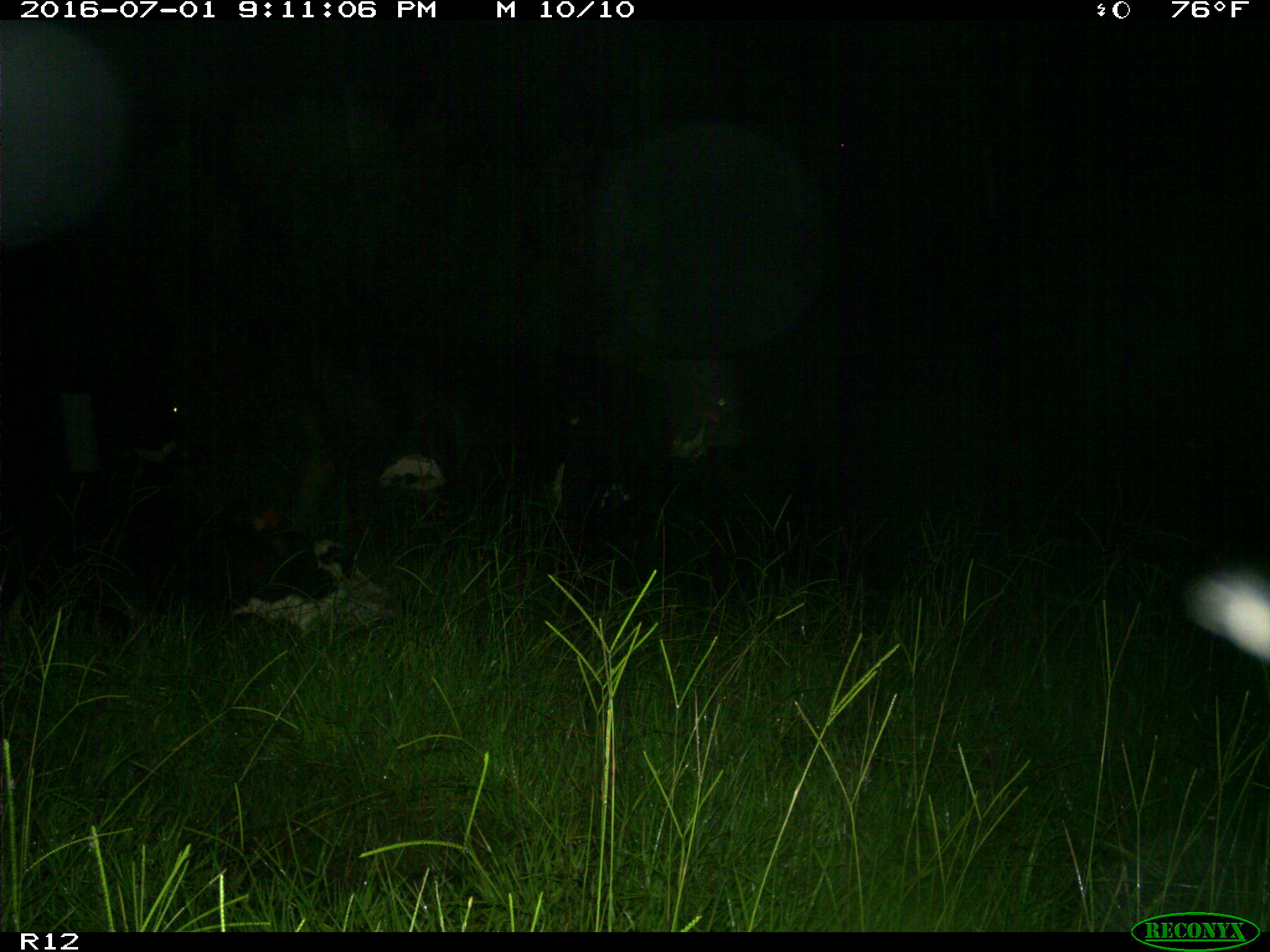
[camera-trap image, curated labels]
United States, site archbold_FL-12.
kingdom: Animalia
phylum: Chordata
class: Mammalia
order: Artiodactyla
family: Bovidae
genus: Bos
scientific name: Bos taurus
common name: domestic cow